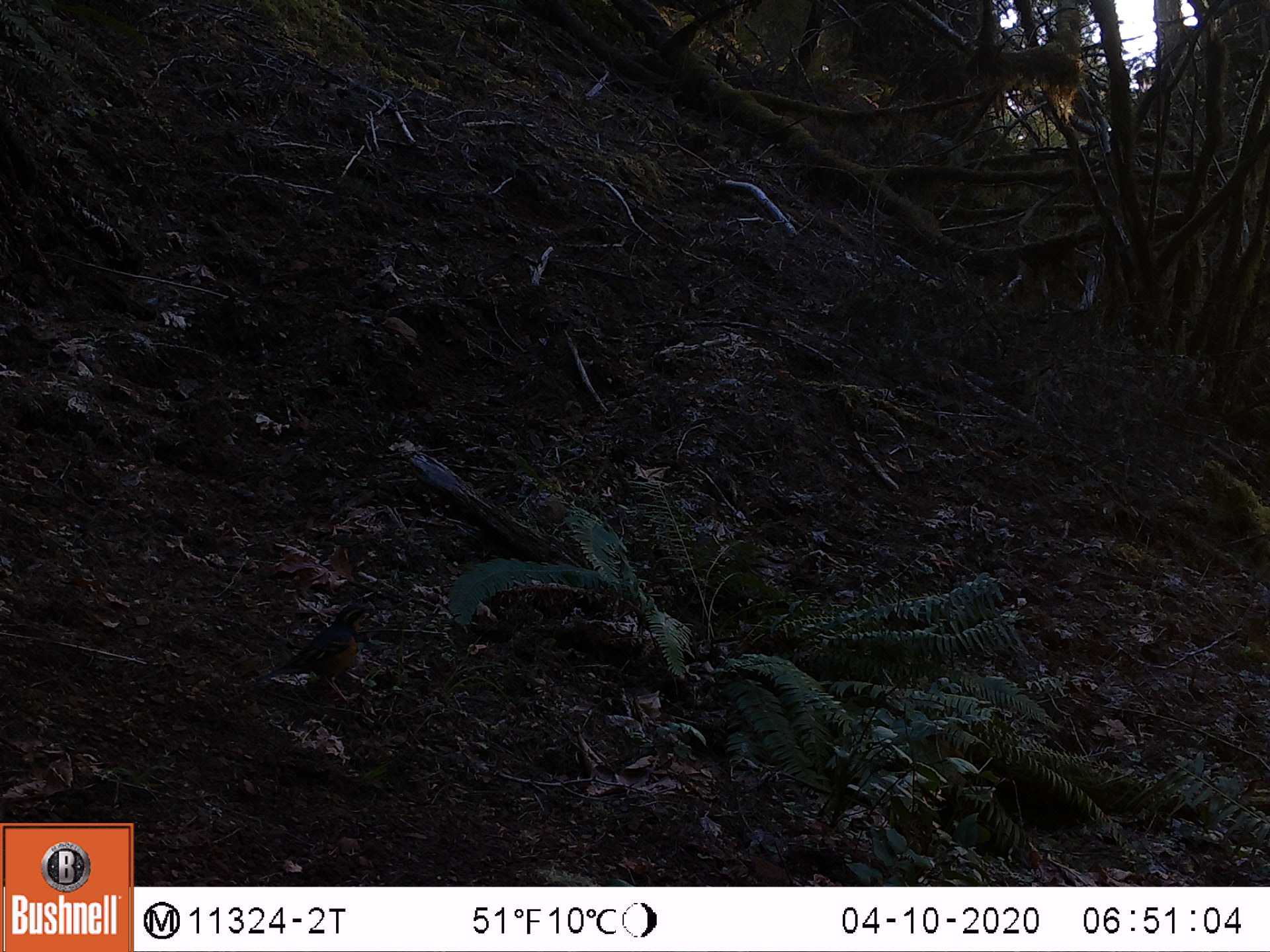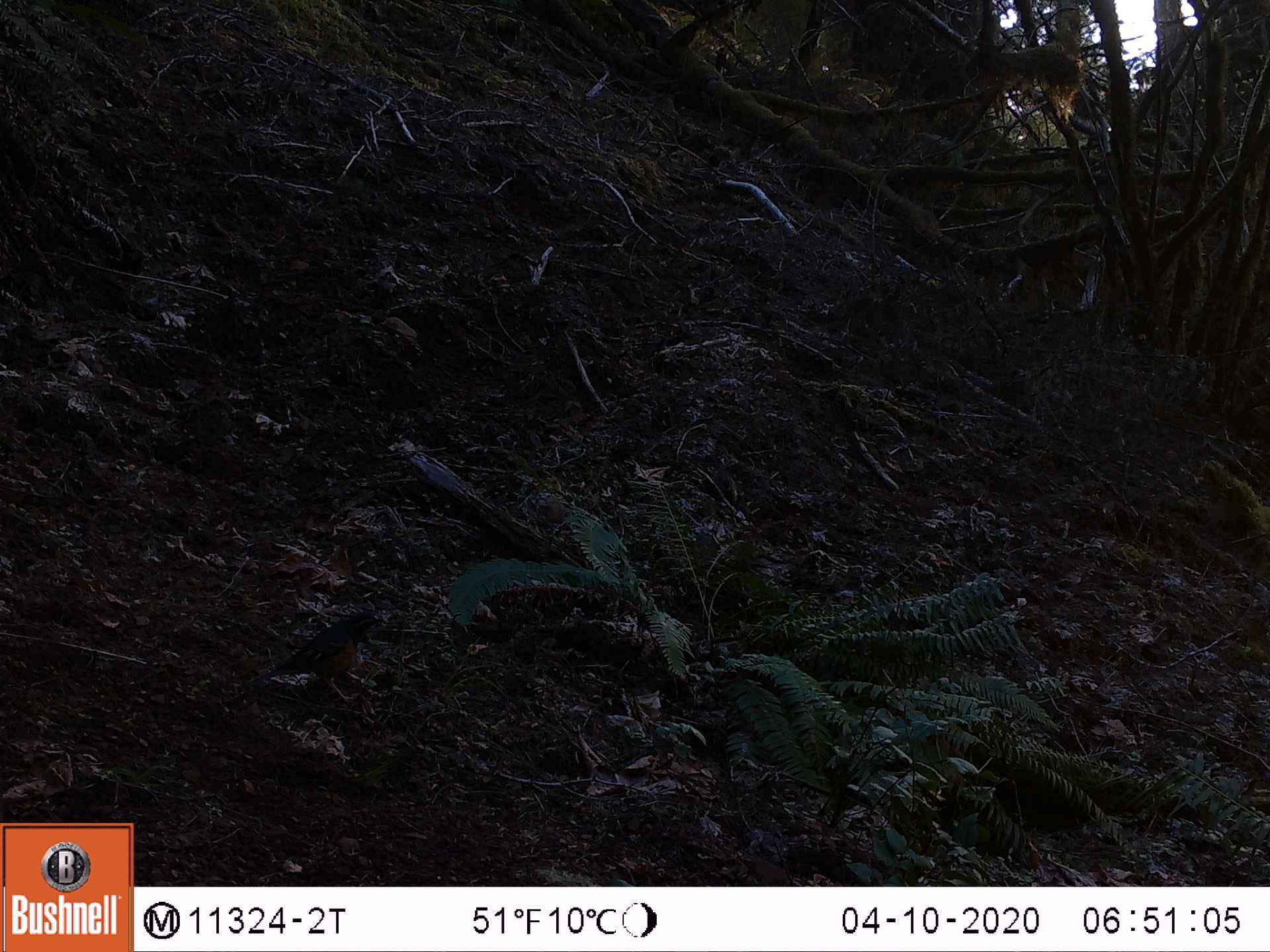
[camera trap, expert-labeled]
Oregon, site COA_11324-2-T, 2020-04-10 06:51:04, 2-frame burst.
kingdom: Animalia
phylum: Chordata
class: Aves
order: Passeriformes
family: Turdidae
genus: Ixoreus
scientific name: Ixoreus naevius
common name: varied thrush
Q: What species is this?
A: Varied thrush (Ixoreus naevius).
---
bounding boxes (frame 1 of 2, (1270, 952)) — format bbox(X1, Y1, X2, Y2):
varied thrush: bbox(269, 604, 375, 706)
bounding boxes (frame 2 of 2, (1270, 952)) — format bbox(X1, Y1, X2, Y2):
varied thrush: bbox(272, 610, 373, 700)